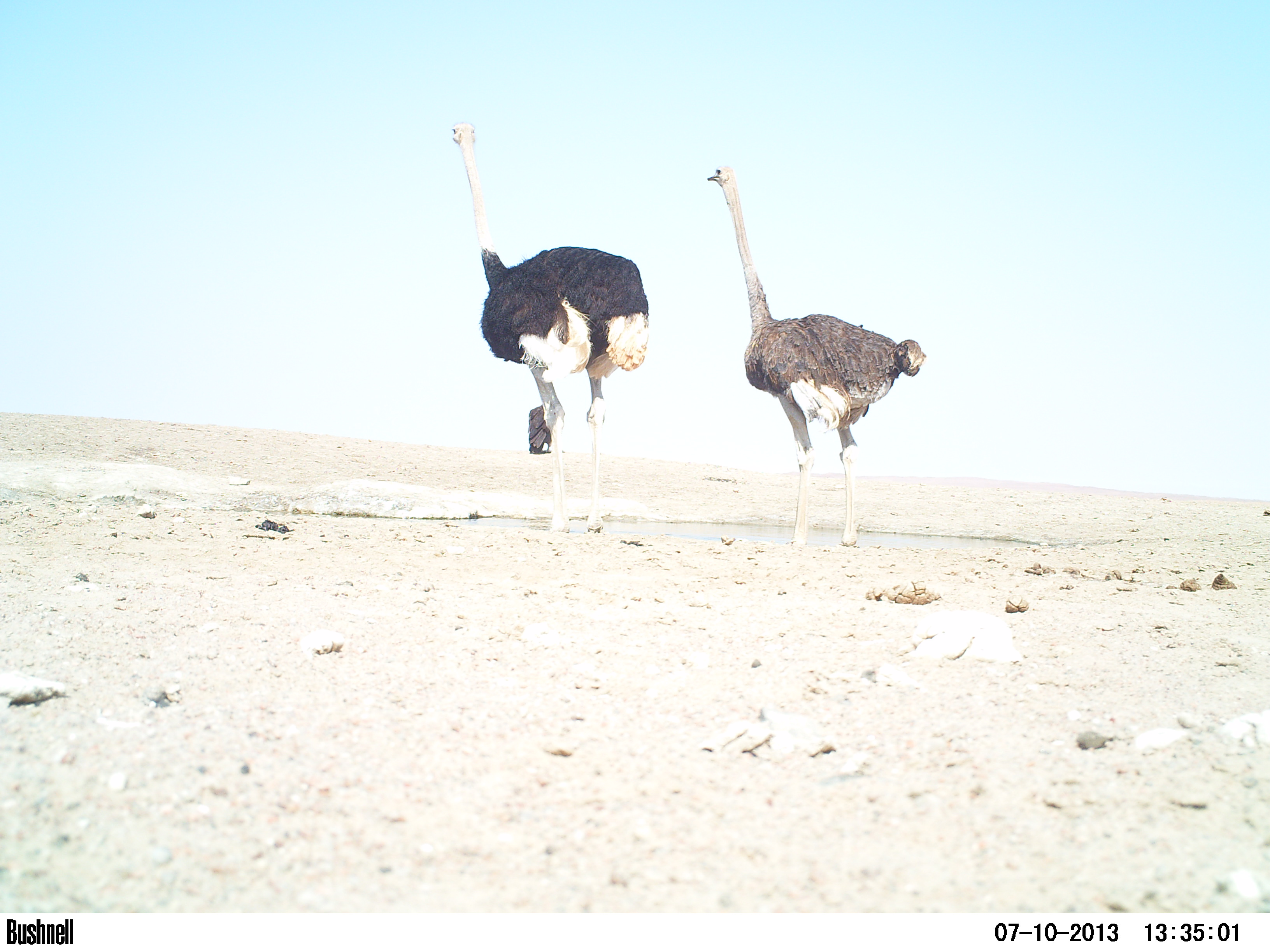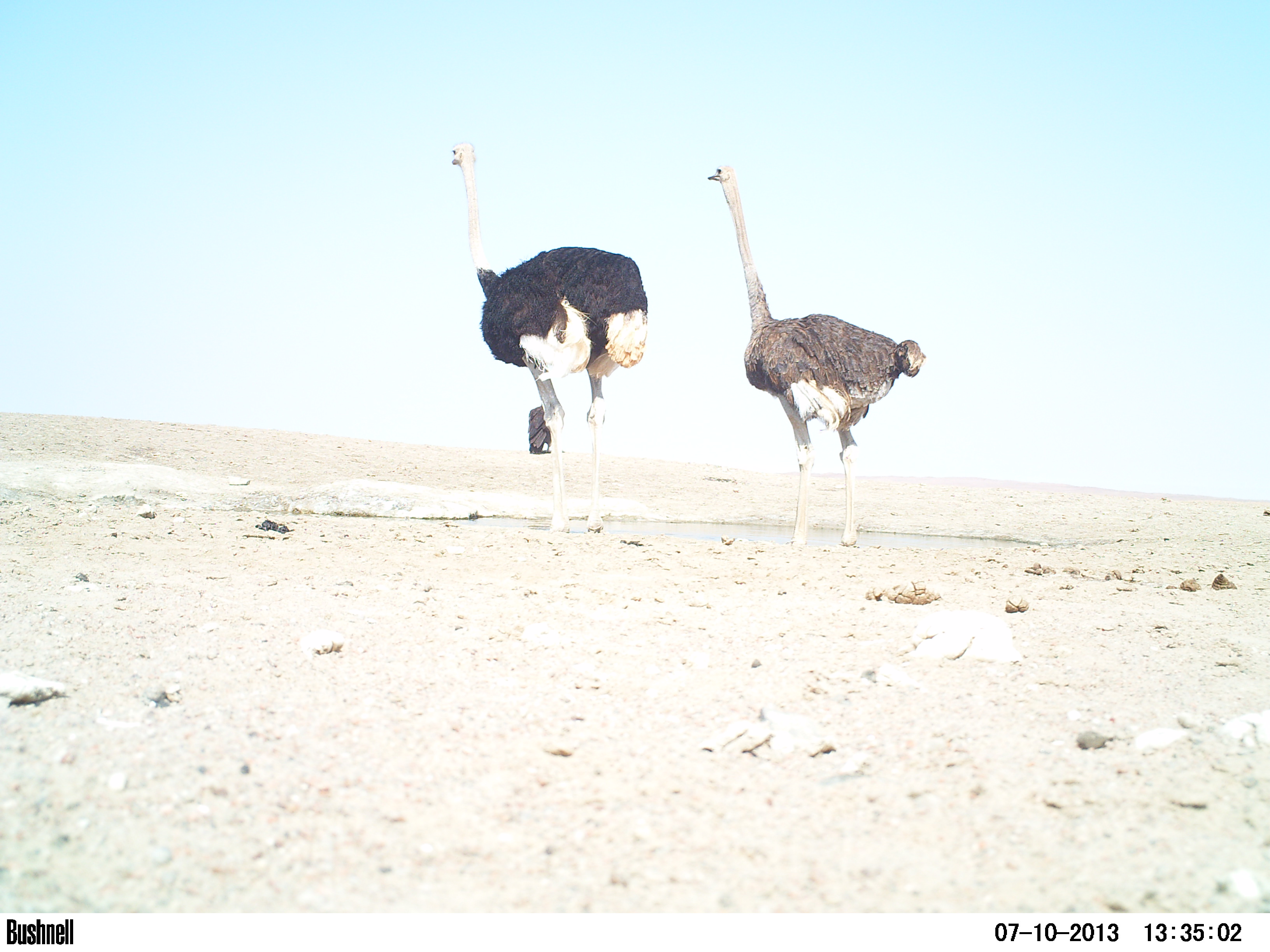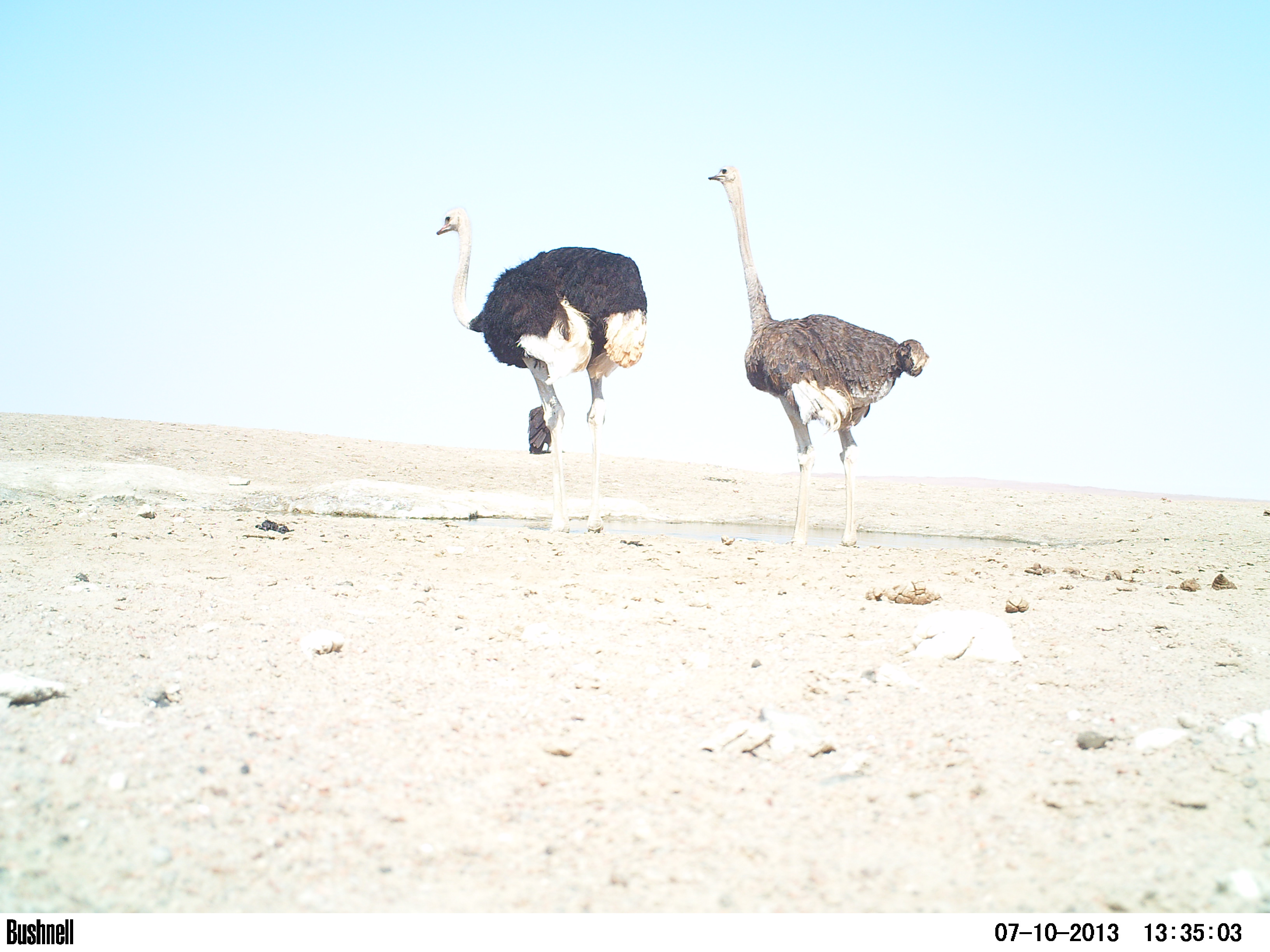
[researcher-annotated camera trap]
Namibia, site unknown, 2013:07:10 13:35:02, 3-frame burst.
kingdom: Animalia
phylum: Chordata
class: Aves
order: Struthioniformes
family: Struthionidae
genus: Struthio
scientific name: Struthio camelus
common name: common ostrich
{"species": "Struthio camelus (common ostrich)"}